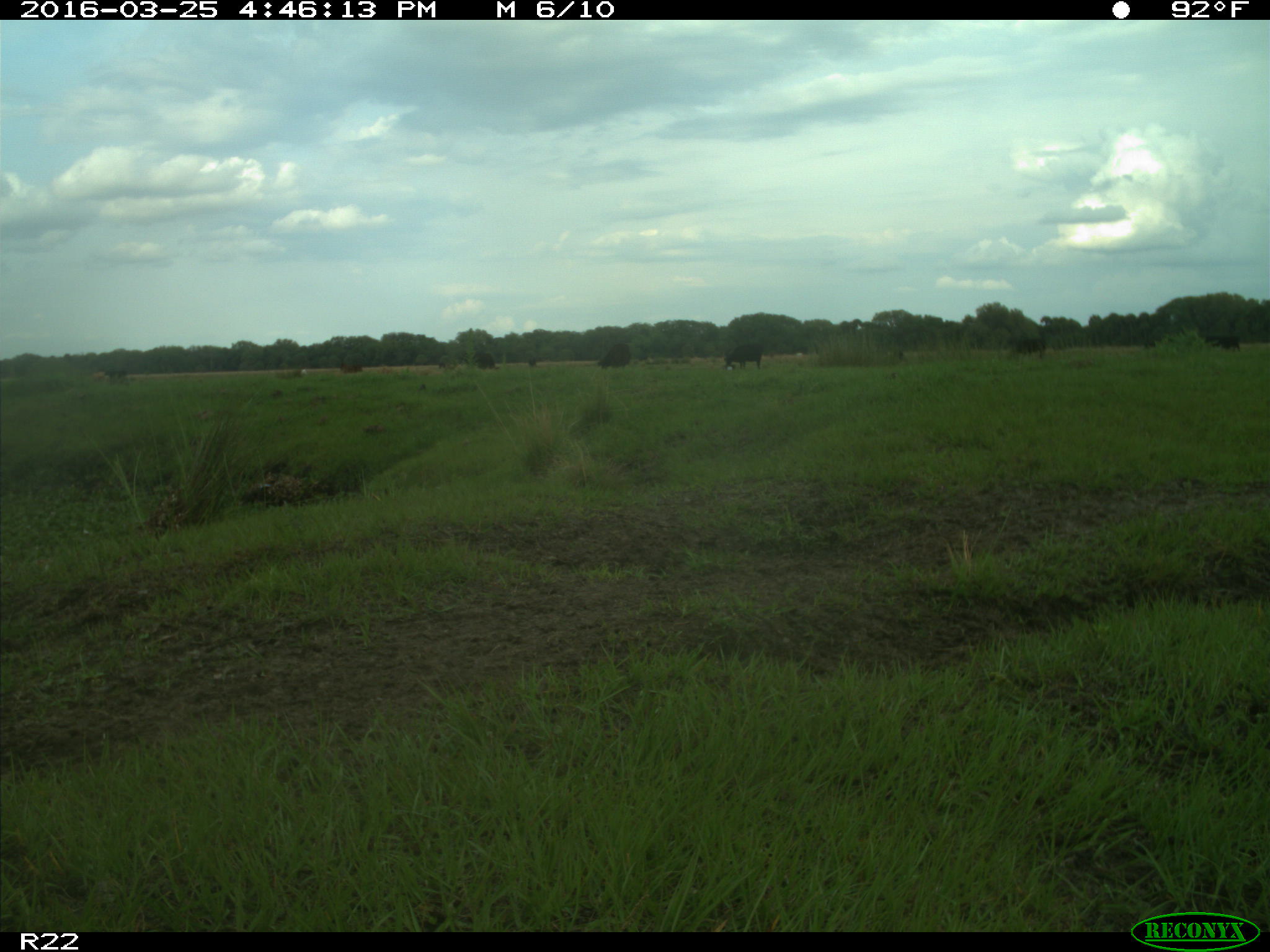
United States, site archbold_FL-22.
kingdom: Animalia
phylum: Chordata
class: Mammalia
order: Artiodactyla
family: Bovidae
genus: Bos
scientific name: Bos taurus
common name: domestic cow